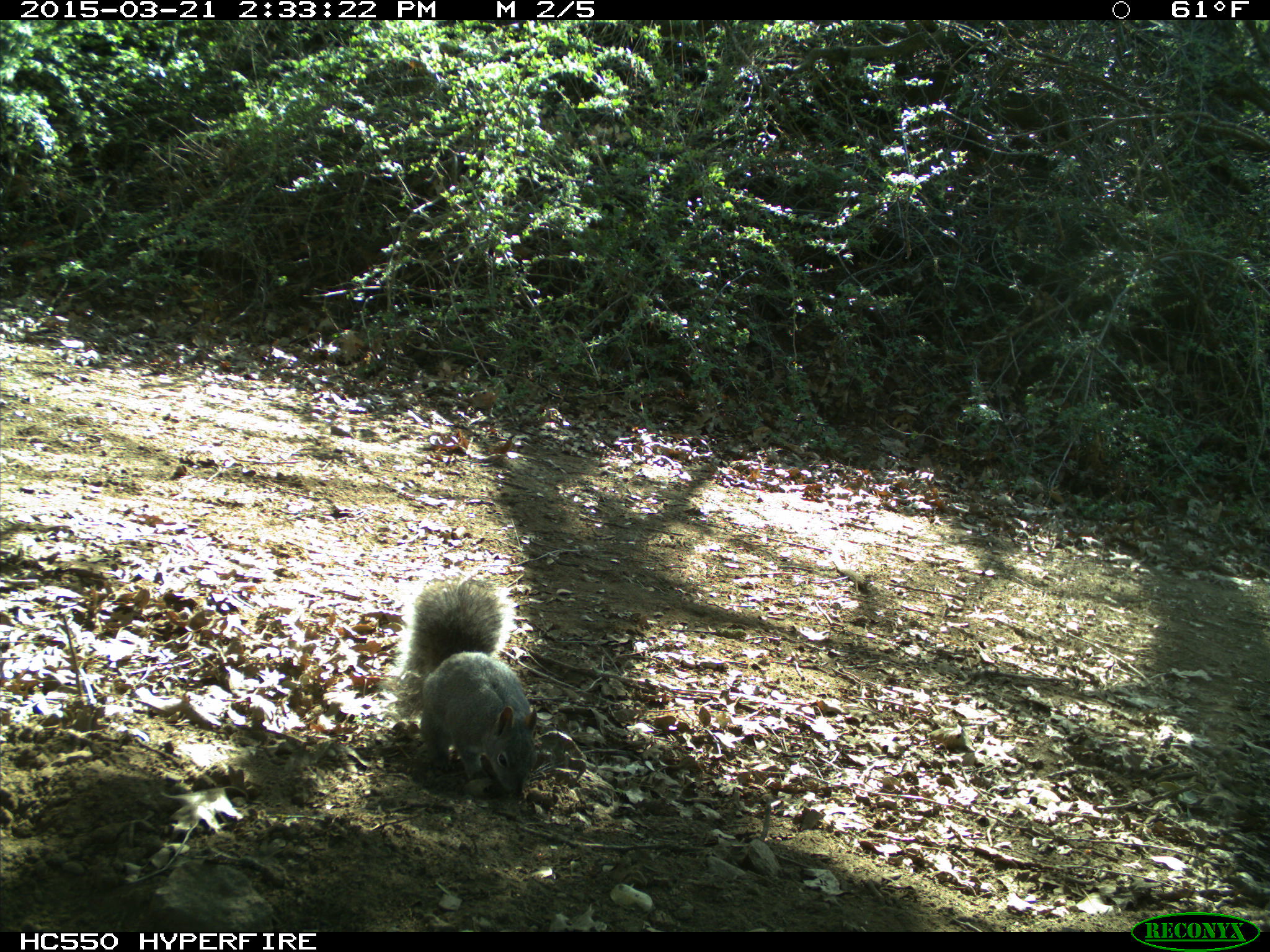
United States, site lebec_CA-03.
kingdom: Animalia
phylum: Chordata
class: Mammalia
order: Rodentia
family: Sciuridae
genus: Sciurus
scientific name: Sciurus carolinensis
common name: eastern gray squirrel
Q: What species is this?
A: Sciurus carolinensis (eastern gray squirrel).